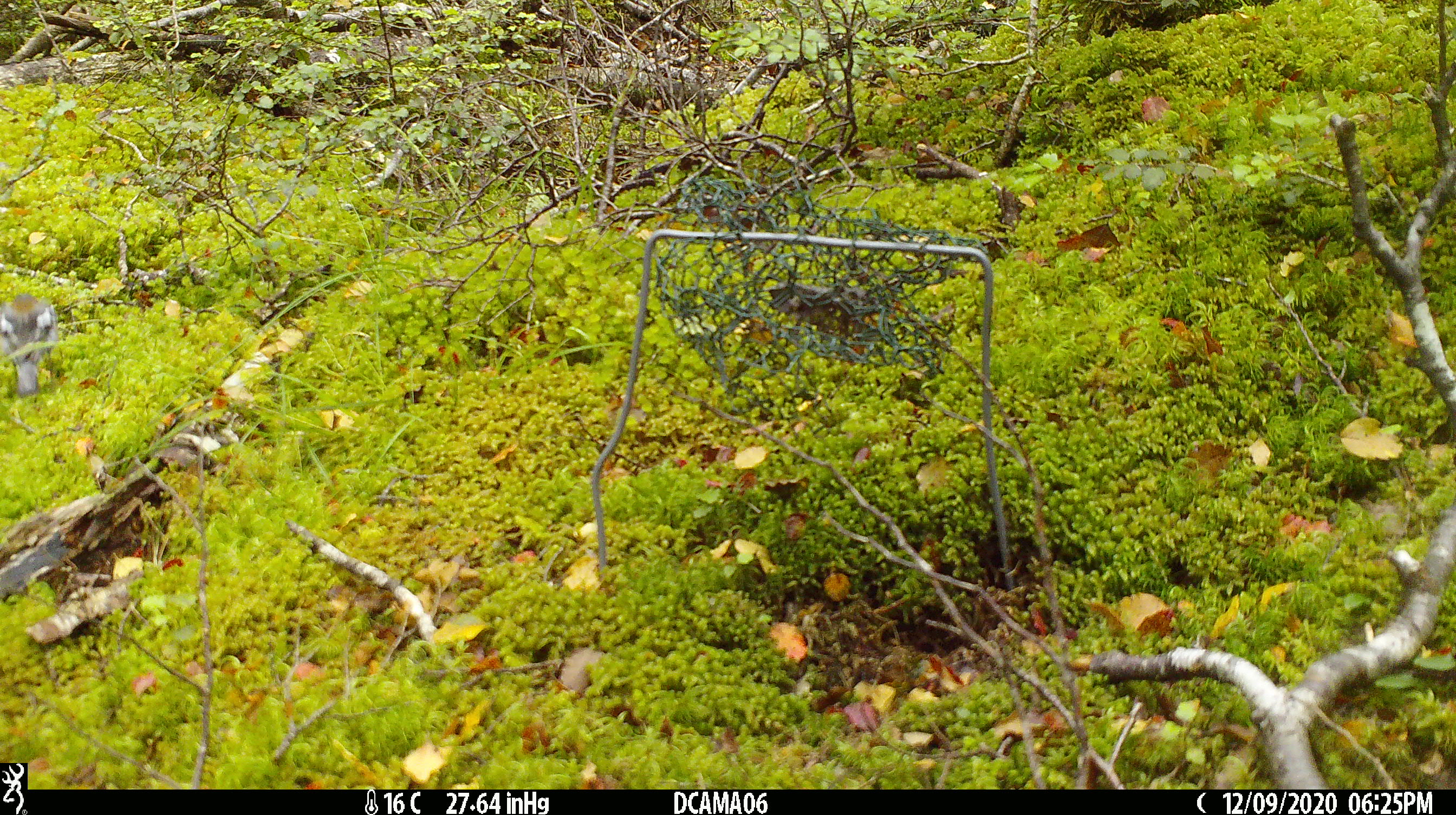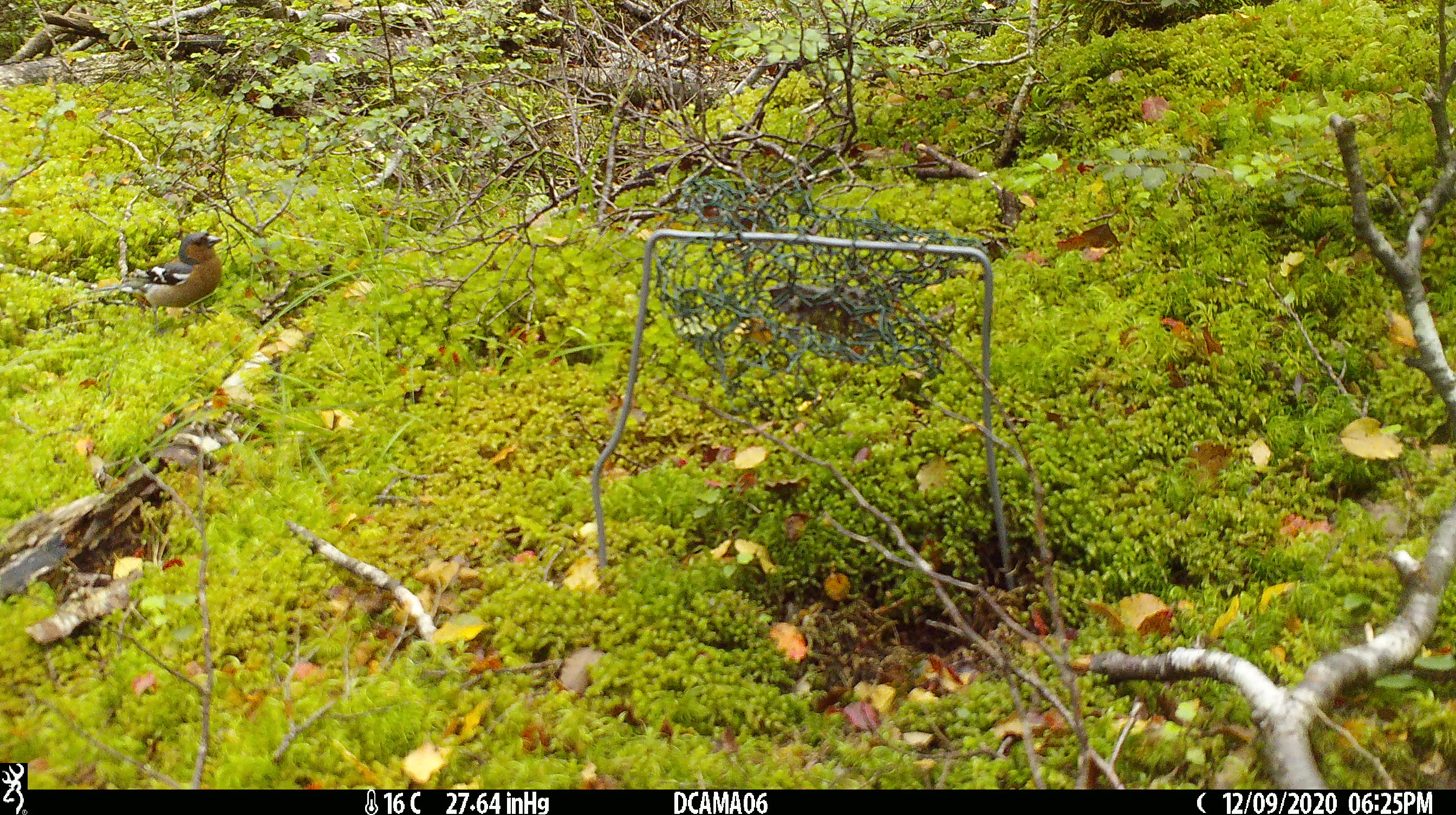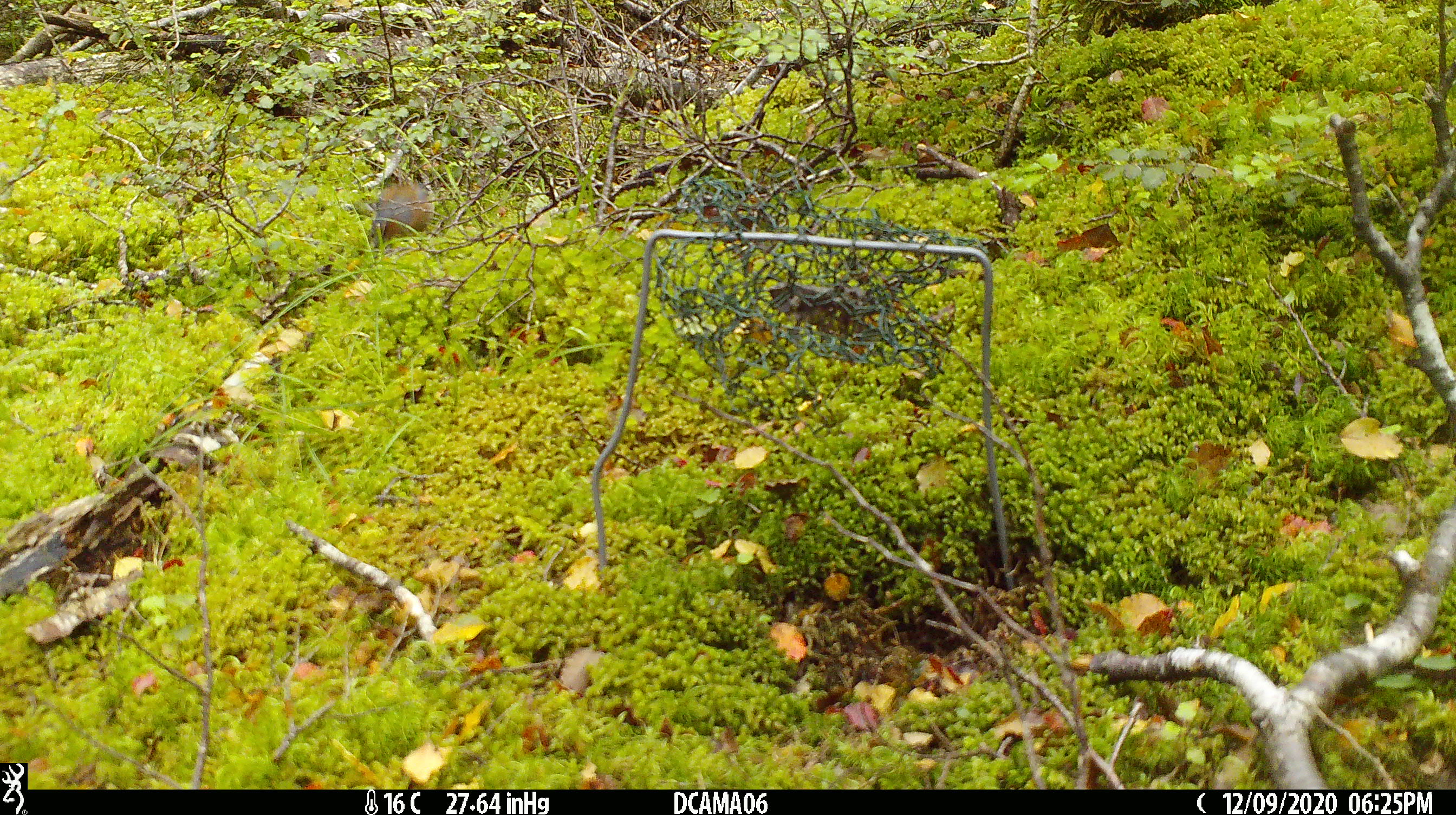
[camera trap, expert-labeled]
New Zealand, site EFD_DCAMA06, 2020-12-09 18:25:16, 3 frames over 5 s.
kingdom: Animalia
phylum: Chordata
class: Aves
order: Passeriformes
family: Fringillidae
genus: Fringilla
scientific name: Fringilla coelebs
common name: common chaffinch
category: chaffinch